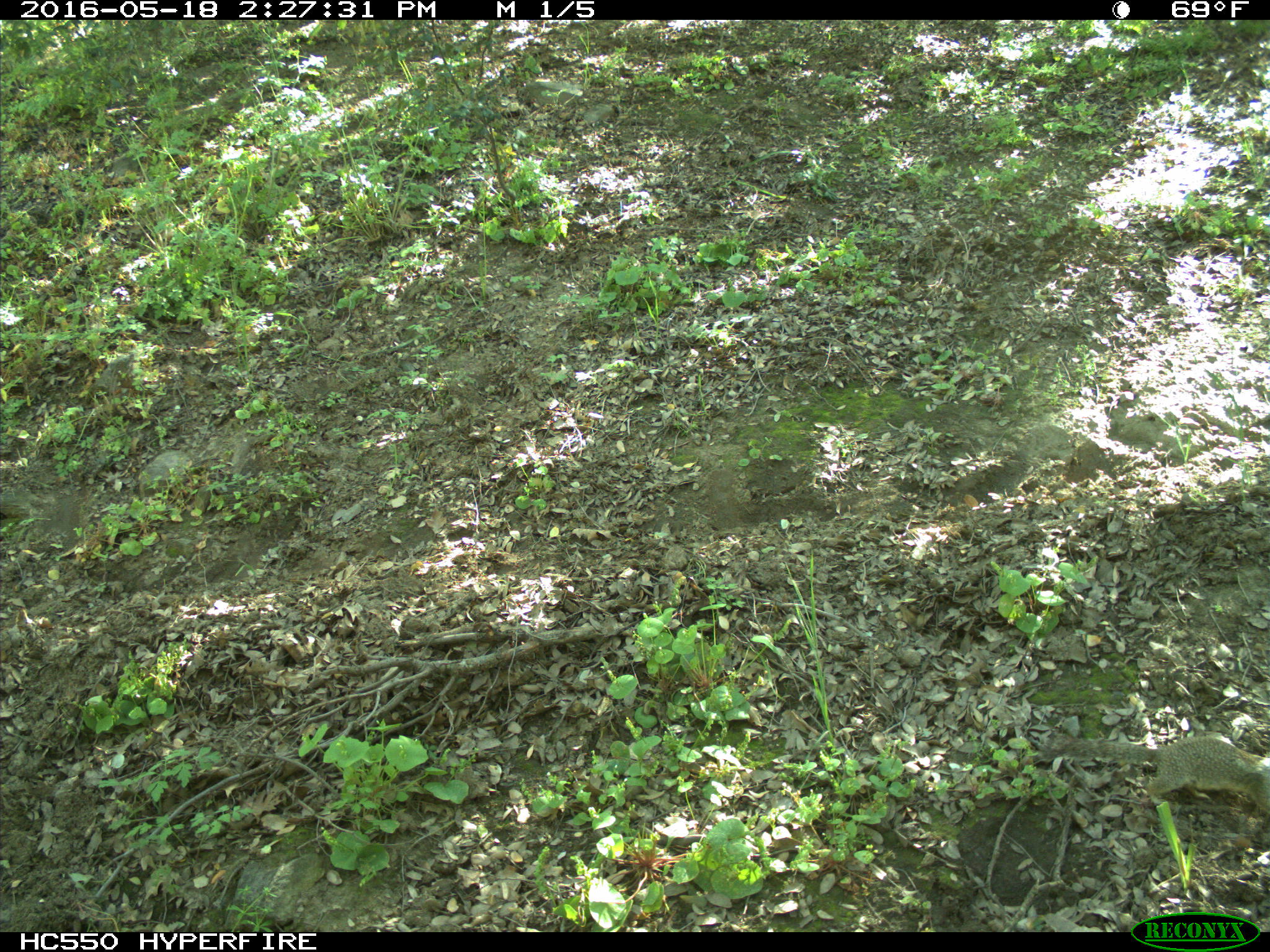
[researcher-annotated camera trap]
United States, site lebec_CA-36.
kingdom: Animalia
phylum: Chordata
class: Mammalia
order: Rodentia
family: Sciuridae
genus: Otospermophilus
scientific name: Otospermophilus beecheyi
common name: california ground squirrel